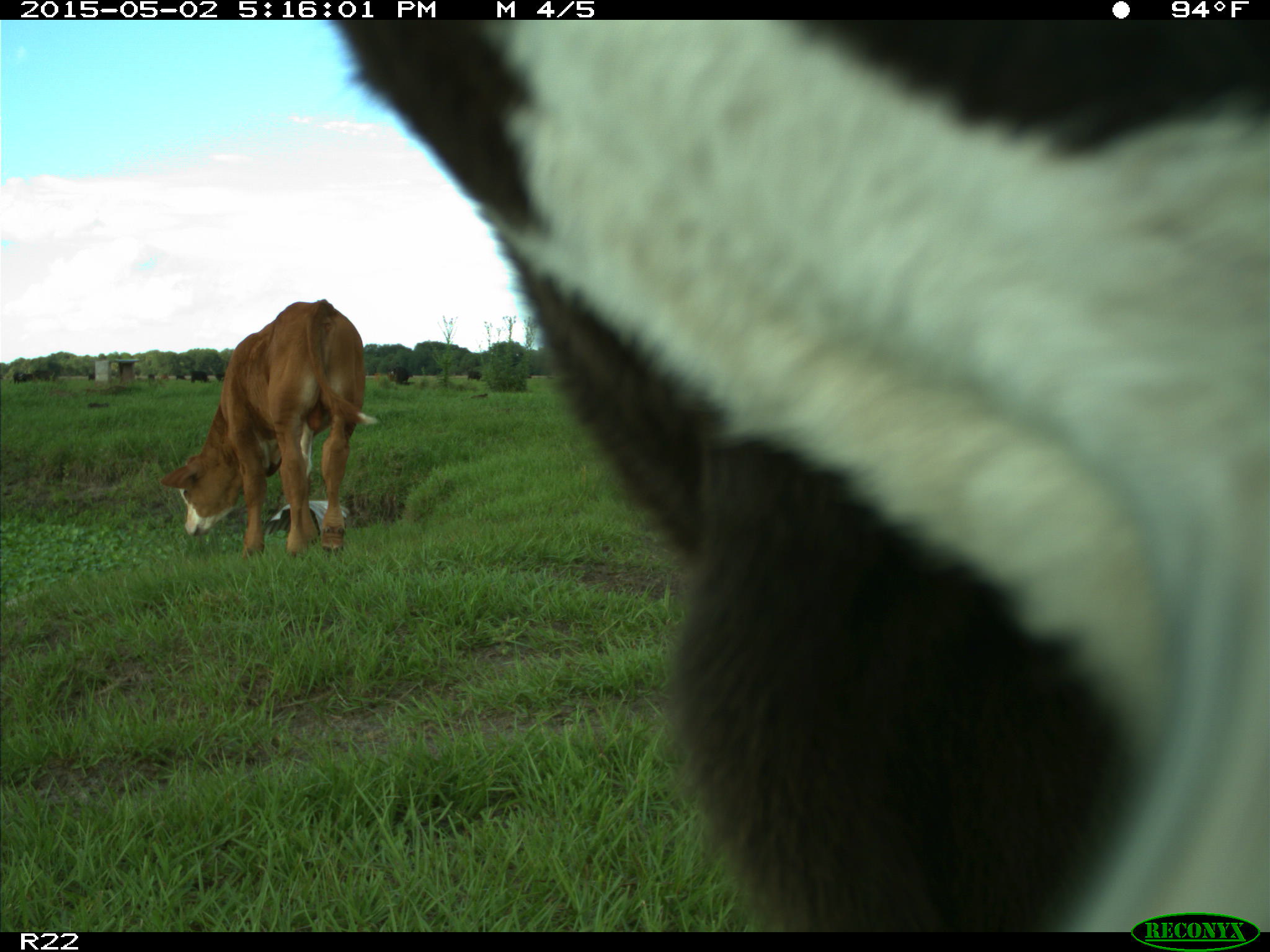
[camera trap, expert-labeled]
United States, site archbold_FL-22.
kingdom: Animalia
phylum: Chordata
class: Mammalia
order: Artiodactyla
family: Bovidae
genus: Bos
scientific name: Bos taurus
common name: domestic cow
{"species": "Bos taurus (domestic cow)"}